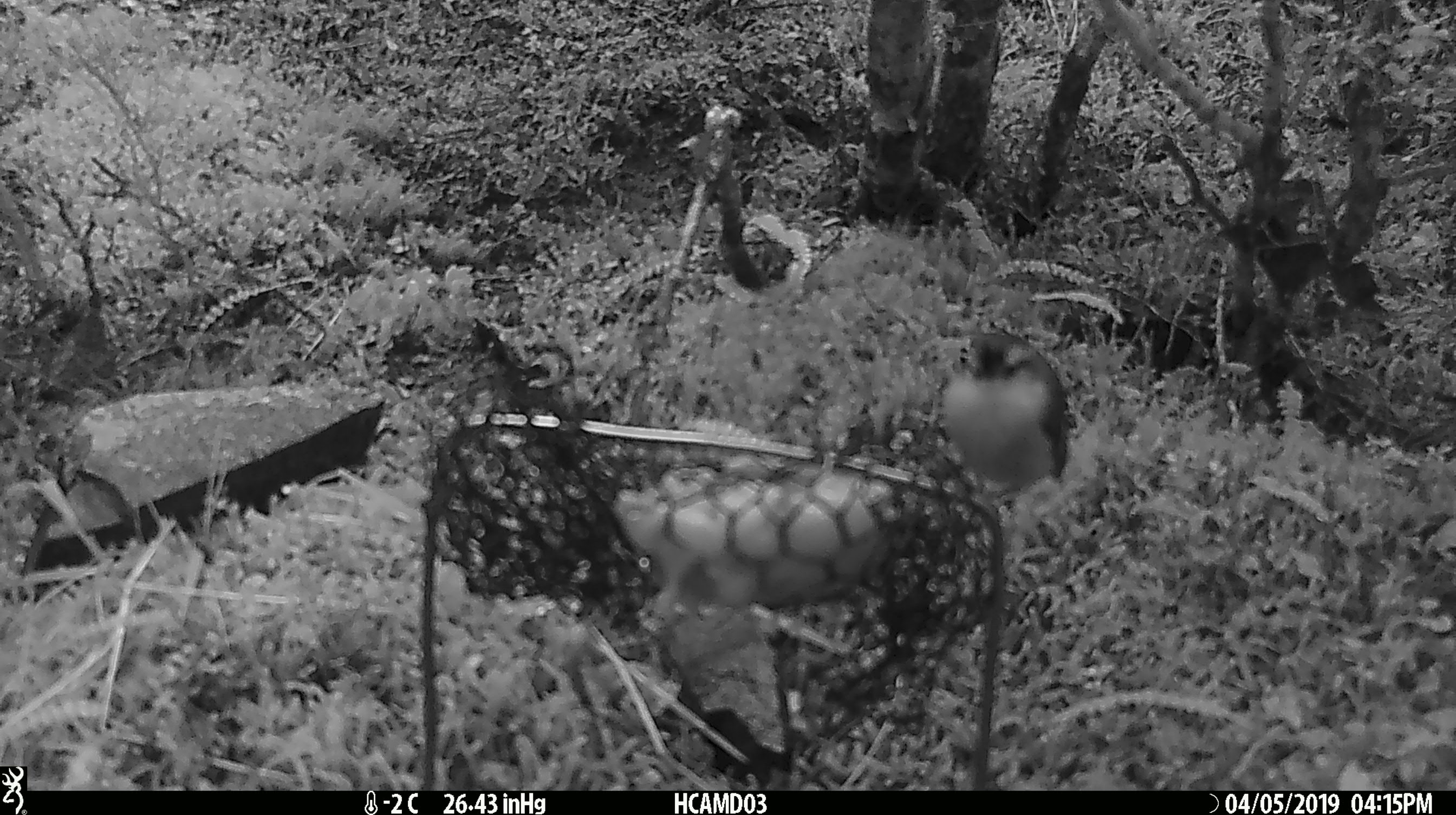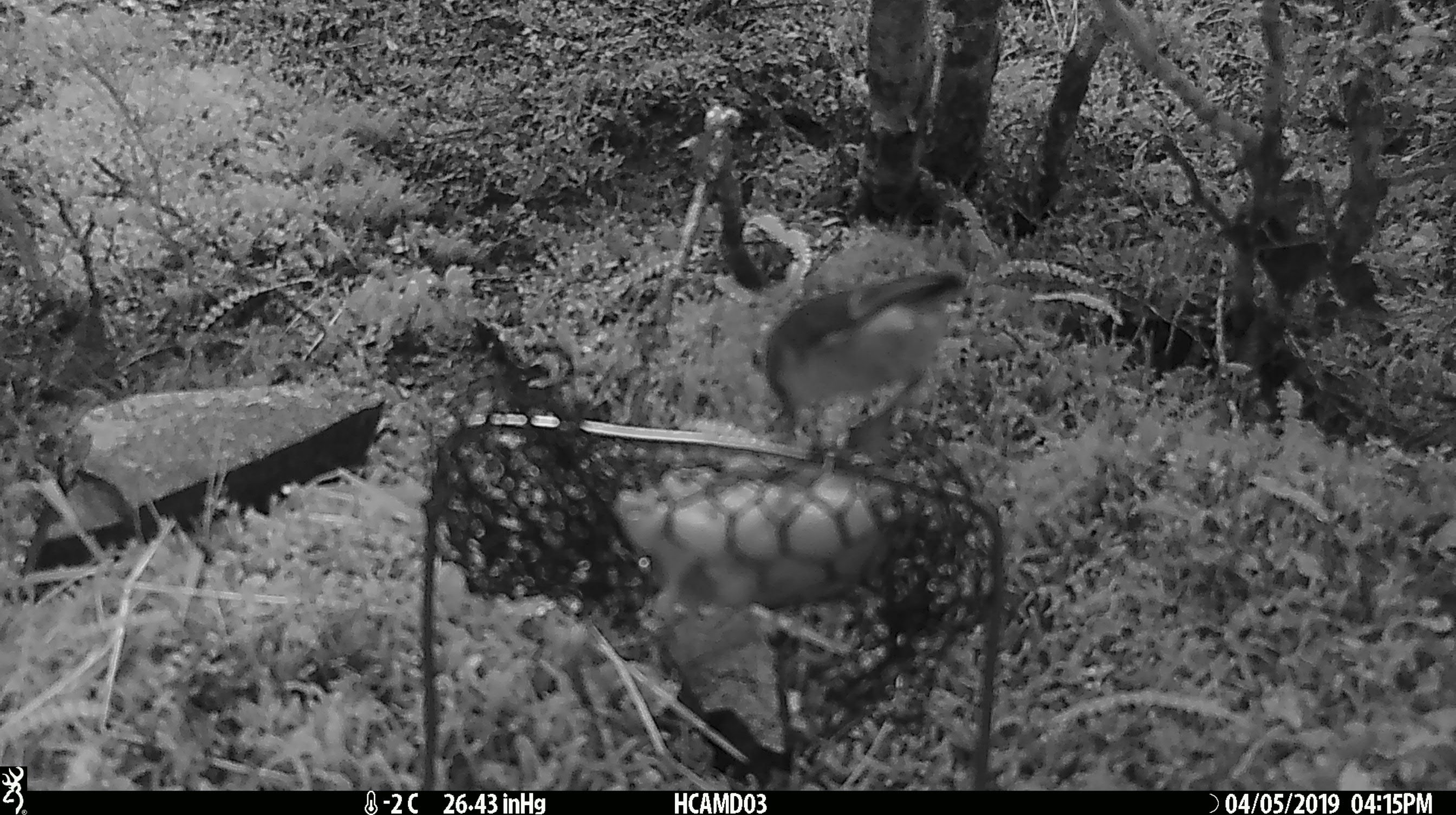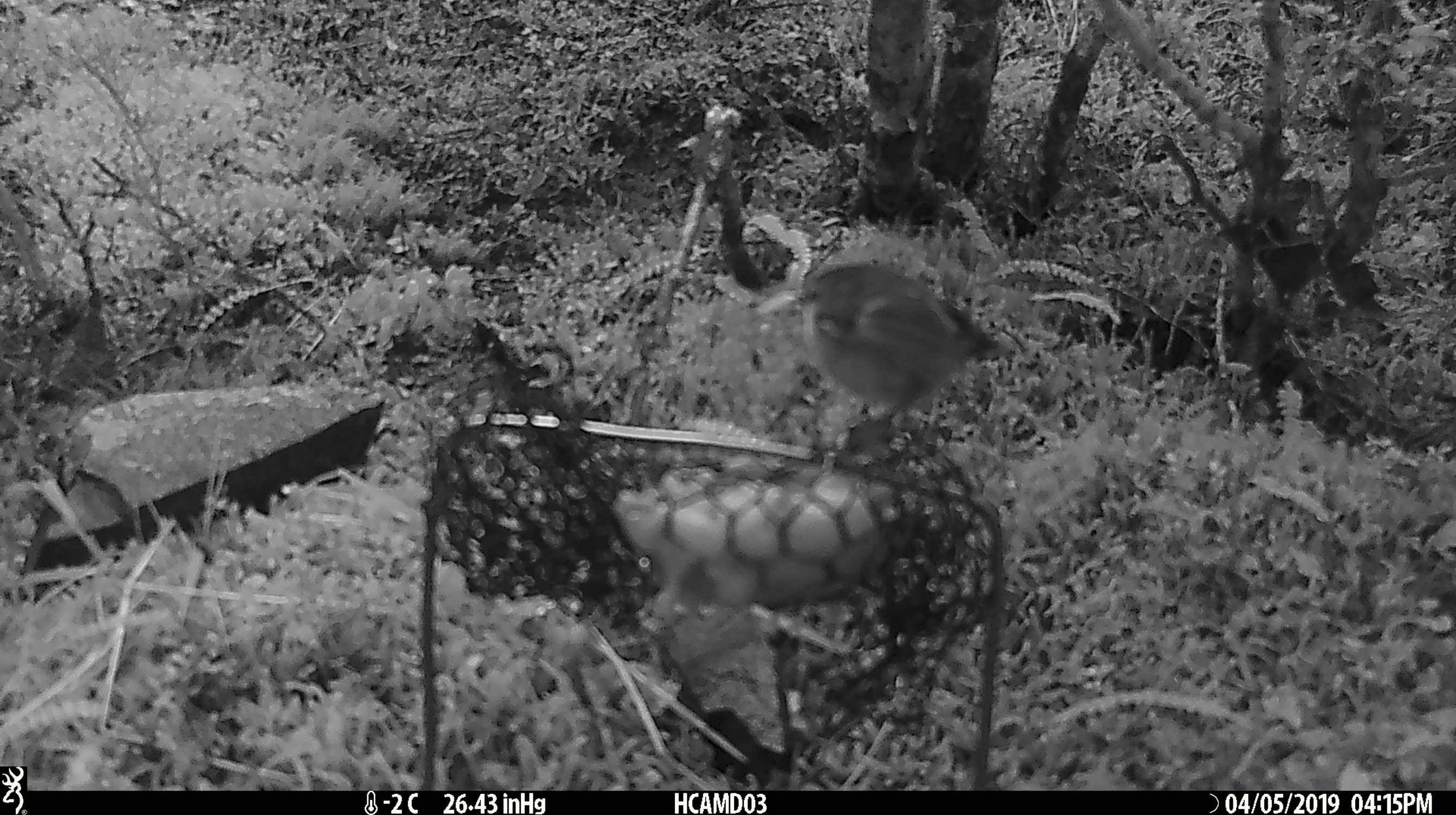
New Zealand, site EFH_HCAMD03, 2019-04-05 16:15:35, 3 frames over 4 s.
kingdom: Animalia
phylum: Chordata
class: Aves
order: Passeriformes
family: Acanthisittidae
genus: Acanthisitta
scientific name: Acanthisitta chloris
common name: rifleman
Rifleman (Acanthisitta chloris).